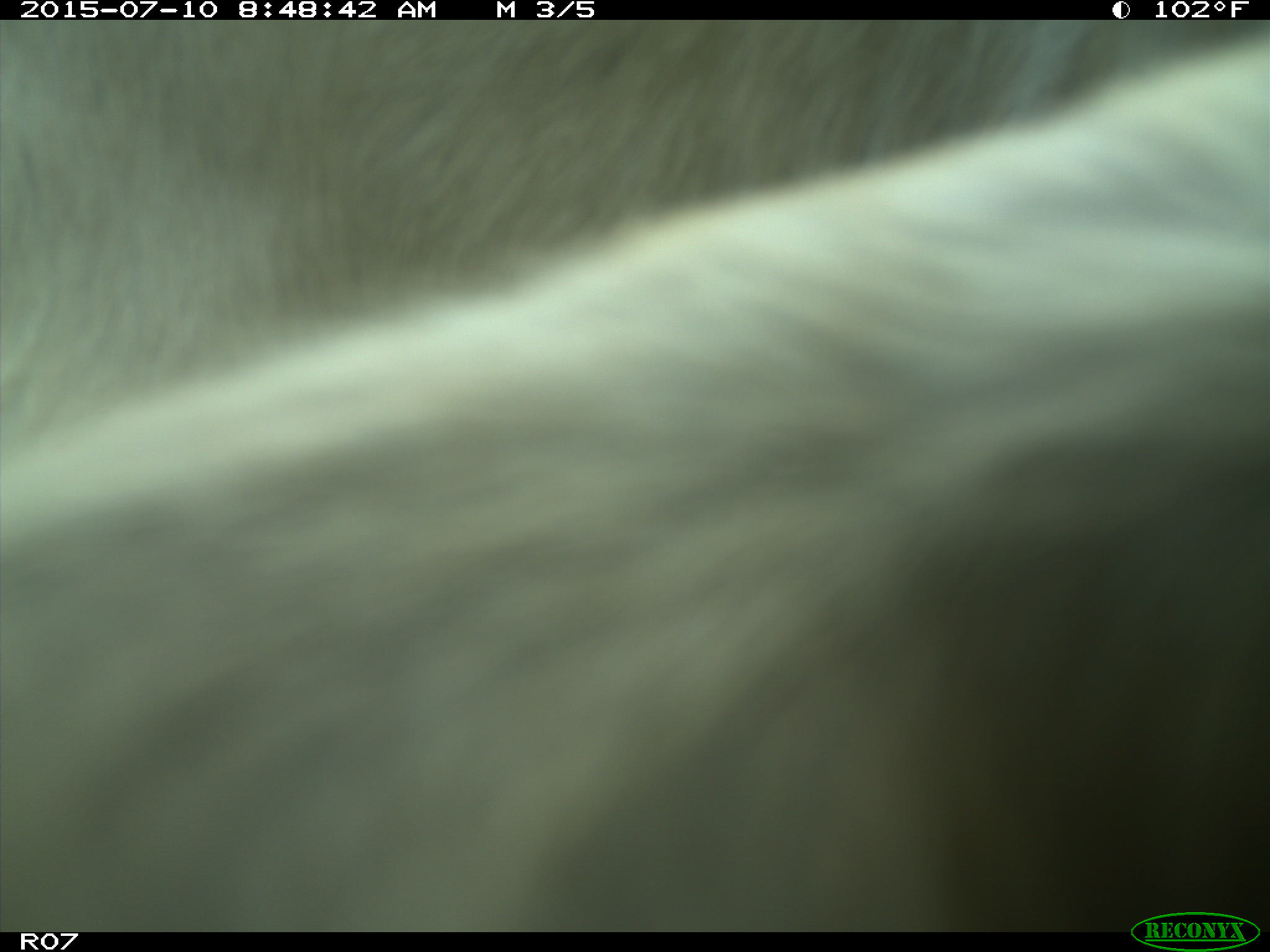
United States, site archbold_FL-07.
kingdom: Animalia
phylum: Chordata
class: Mammalia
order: Artiodactyla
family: Bovidae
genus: Bos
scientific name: Bos taurus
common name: domestic cow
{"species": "Bos taurus (domestic cow)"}